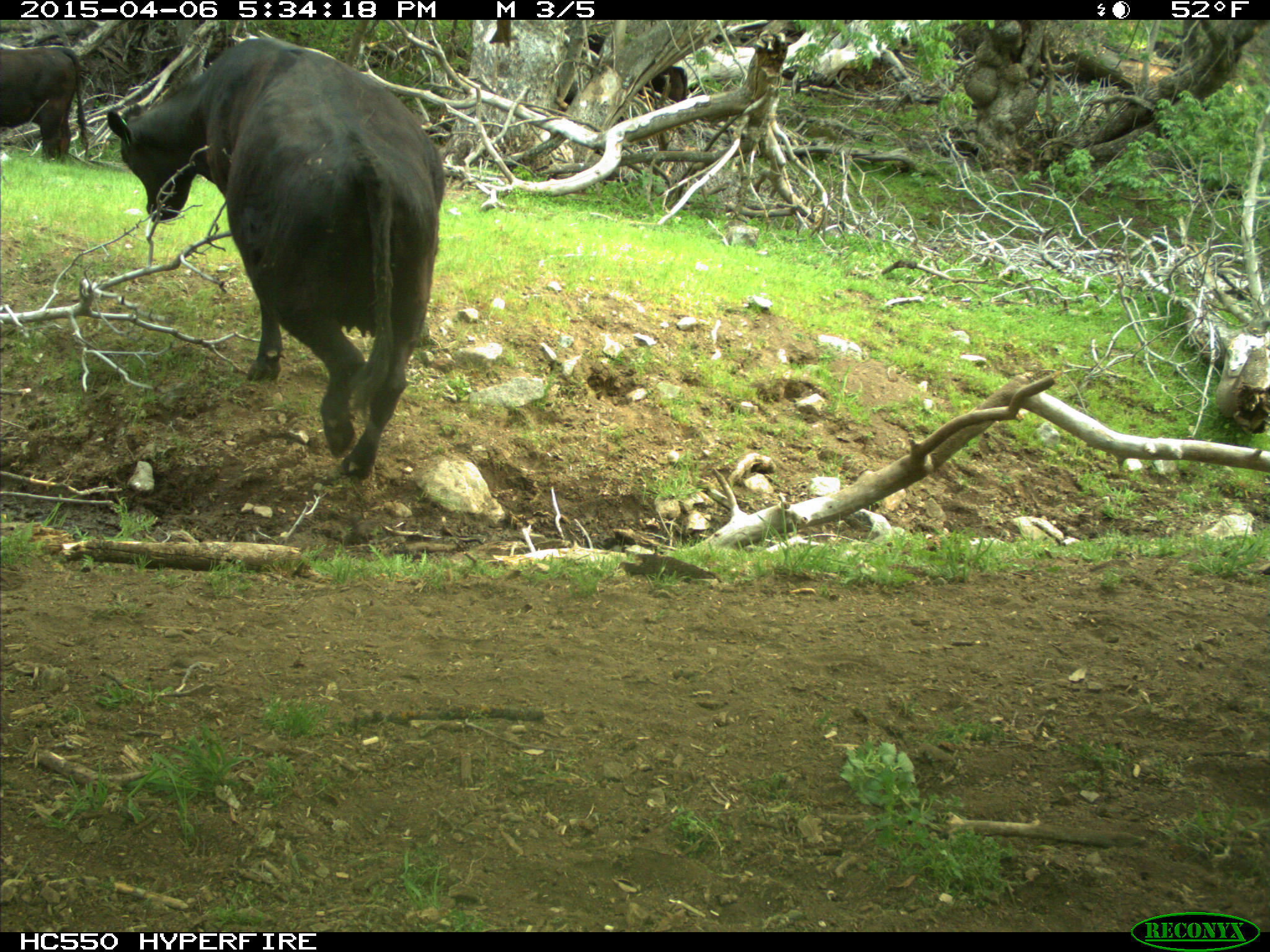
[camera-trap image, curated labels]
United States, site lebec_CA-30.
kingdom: Animalia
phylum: Chordata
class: Mammalia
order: Artiodactyla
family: Bovidae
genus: Bos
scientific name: Bos taurus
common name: domestic cow